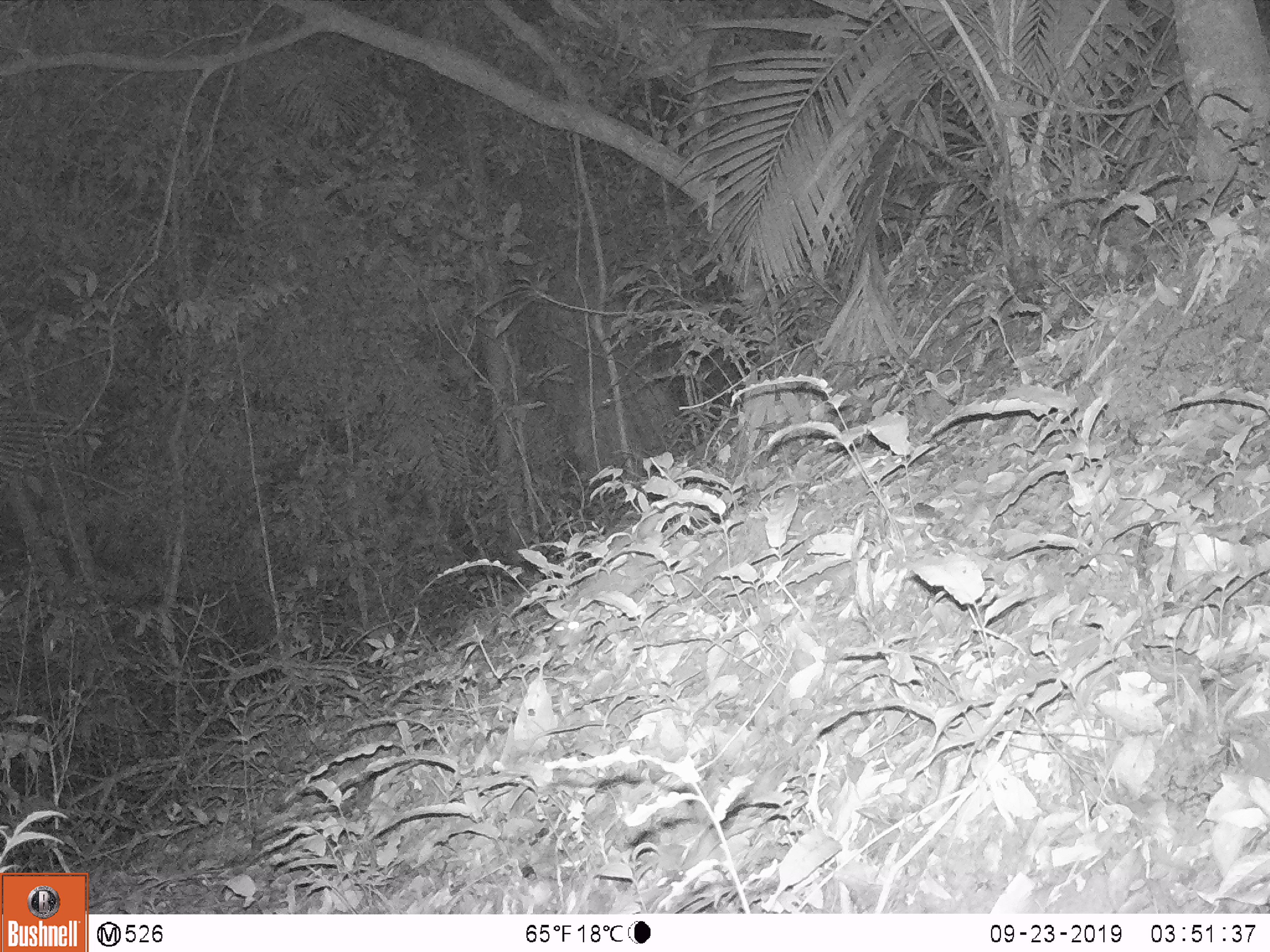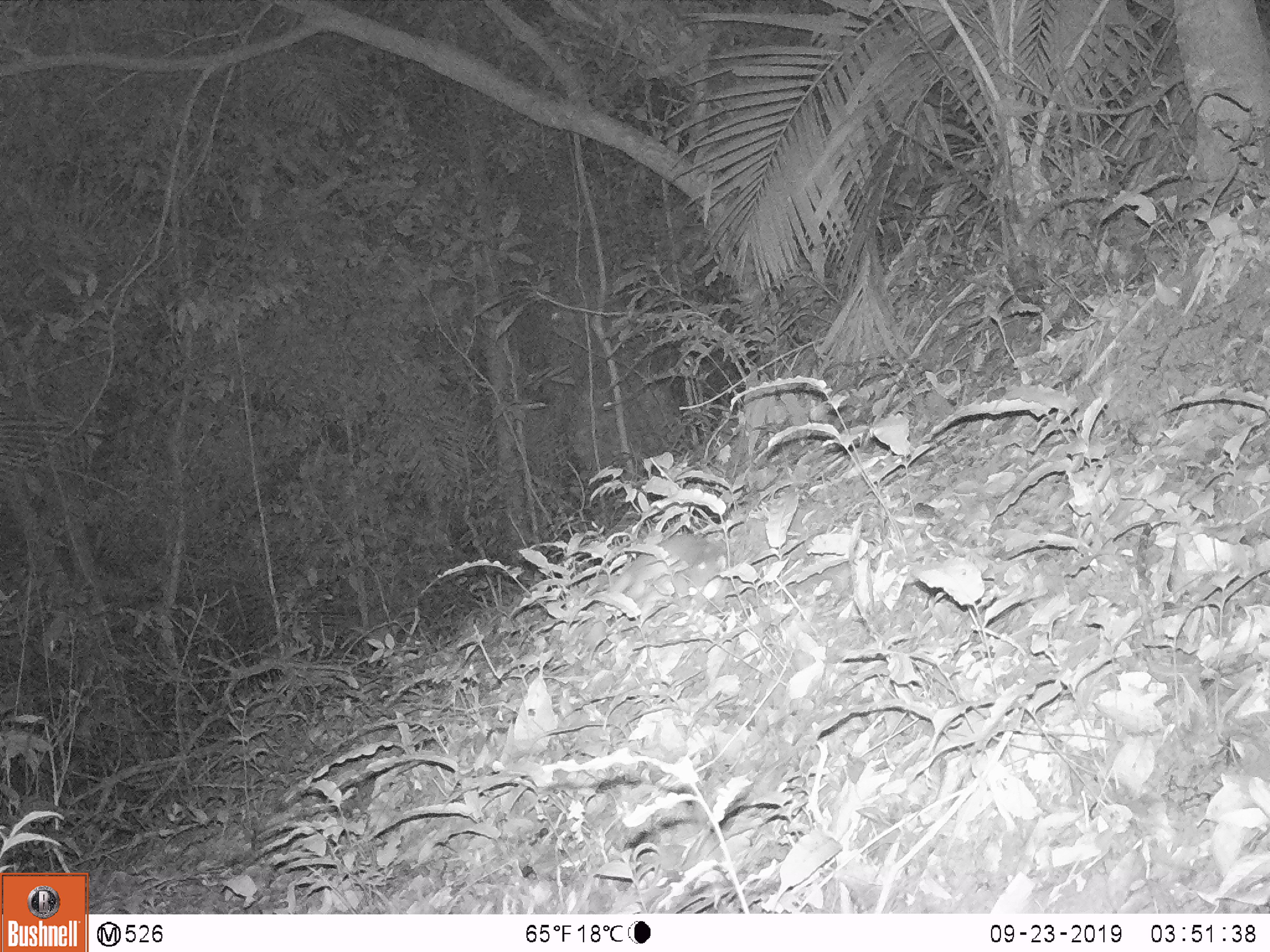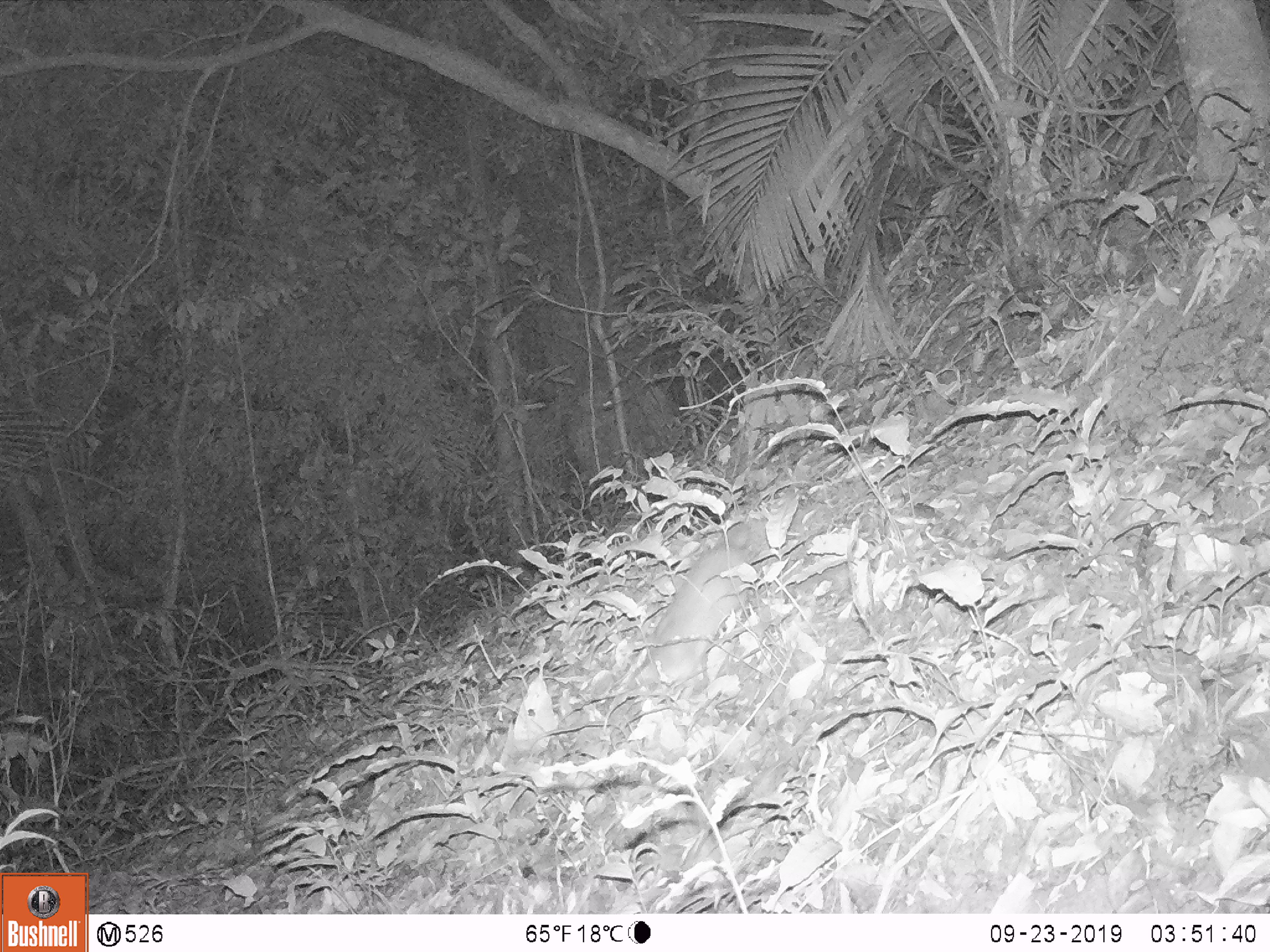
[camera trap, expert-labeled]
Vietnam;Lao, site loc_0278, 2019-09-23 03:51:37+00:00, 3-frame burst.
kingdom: Animalia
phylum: Chordata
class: Mammalia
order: Carnivora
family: Mustelidae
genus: Melogale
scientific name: Melogale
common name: ferret badger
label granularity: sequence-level